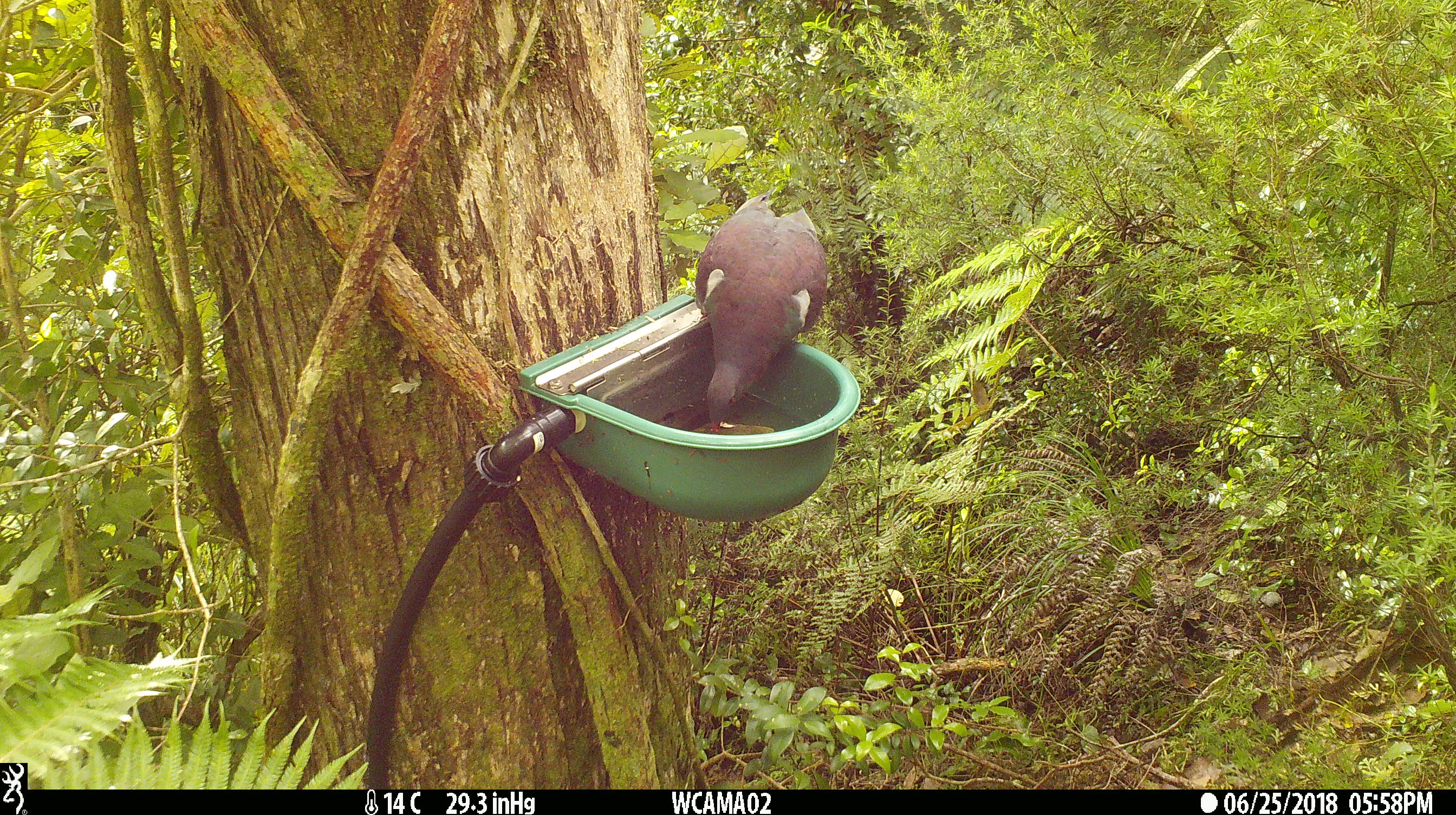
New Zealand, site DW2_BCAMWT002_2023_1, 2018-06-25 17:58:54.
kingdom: Animalia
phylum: Chordata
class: Aves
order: Columbiformes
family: Columbidae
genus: Hemiphaga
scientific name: Hemiphaga novaeseelandiae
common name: new zealand pigeon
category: kereru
Kereru (new zealand pigeon) (Hemiphaga novaeseelandiae).